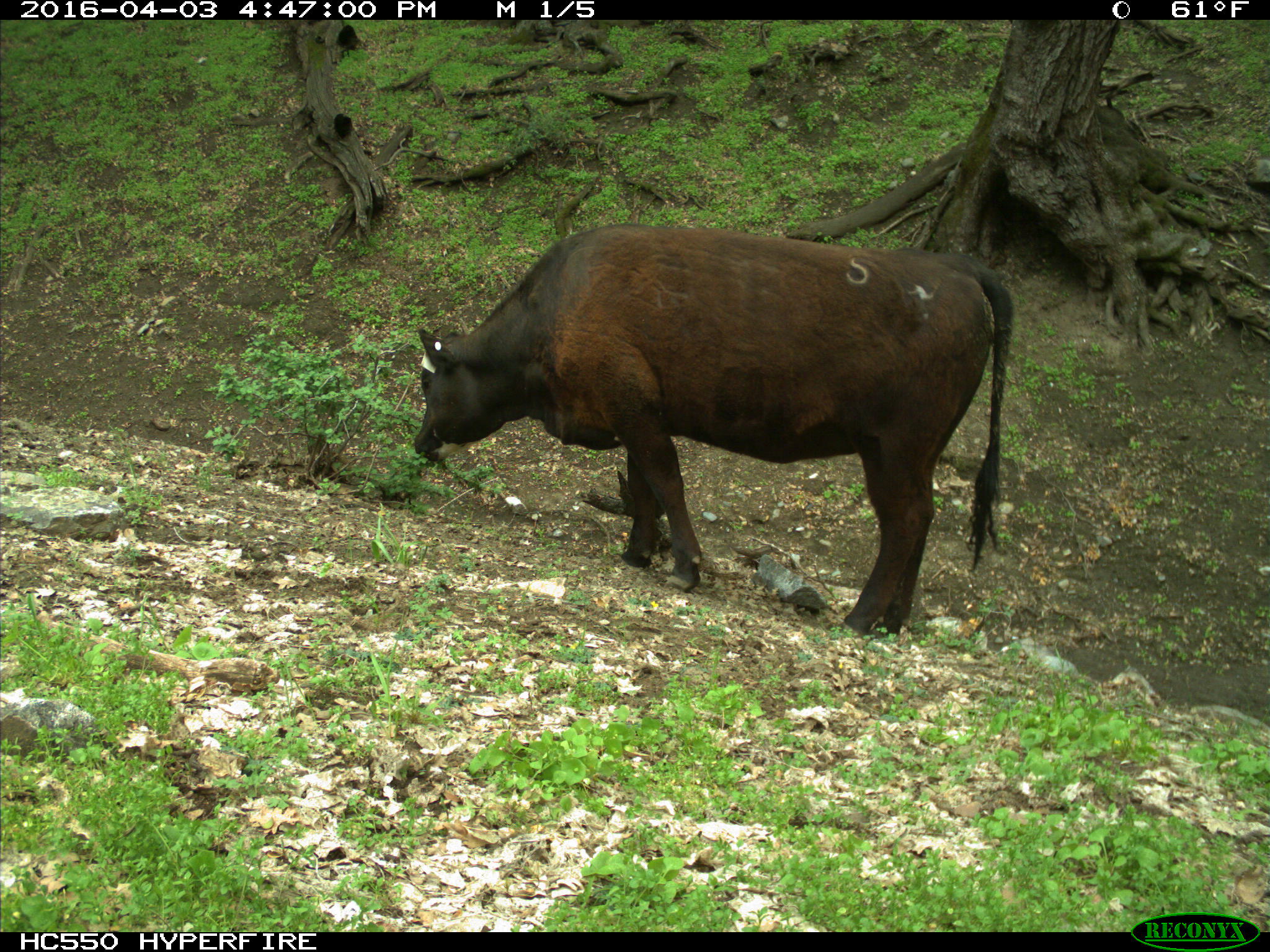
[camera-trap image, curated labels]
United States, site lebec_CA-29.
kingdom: Animalia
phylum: Chordata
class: Mammalia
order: Artiodactyla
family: Bovidae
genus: Bos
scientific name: Bos taurus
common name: domestic cow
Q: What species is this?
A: Bos taurus (domestic cow).